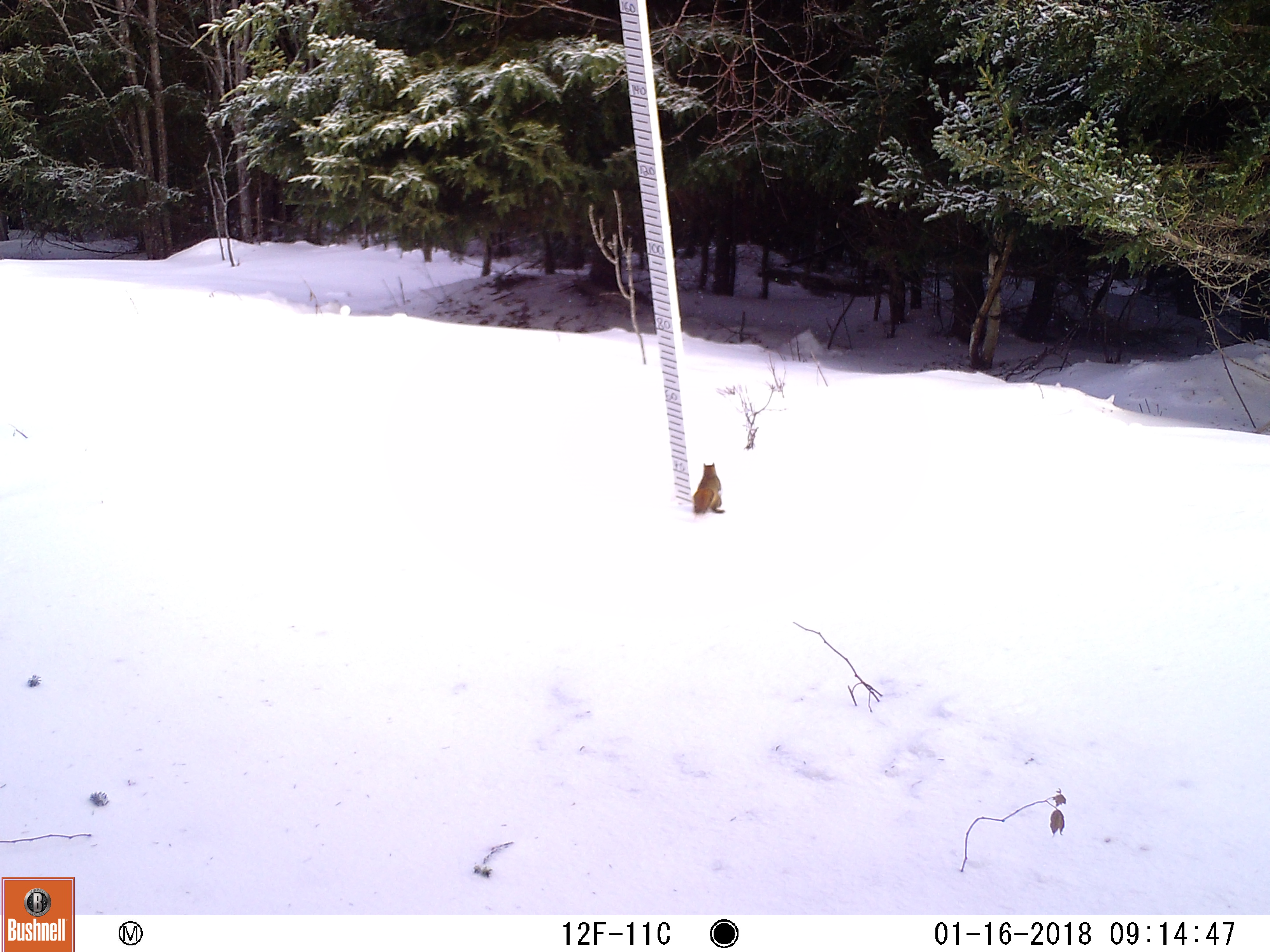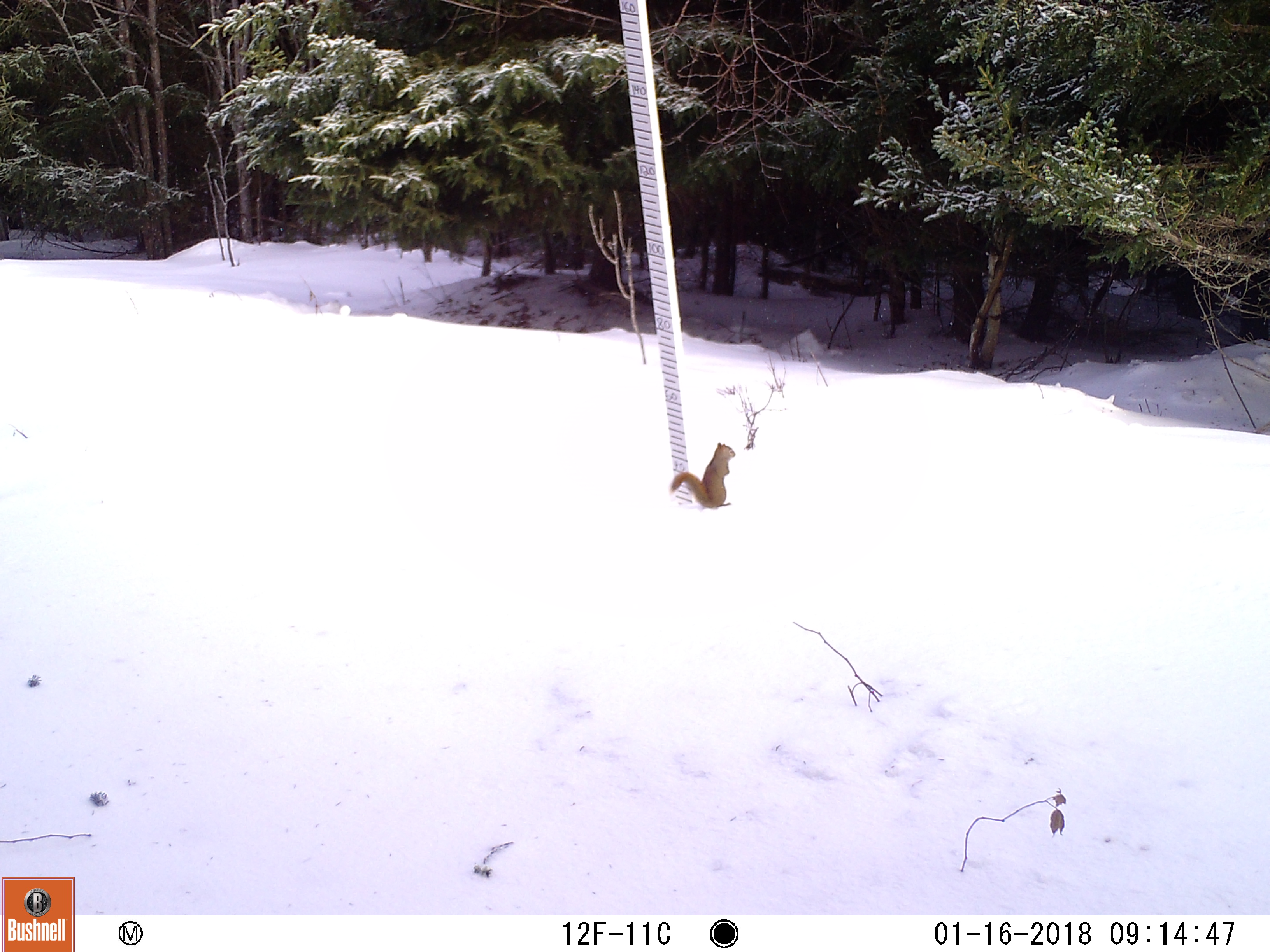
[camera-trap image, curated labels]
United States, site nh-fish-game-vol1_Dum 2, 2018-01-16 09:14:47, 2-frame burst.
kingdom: Animalia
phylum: Chordata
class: Mammalia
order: Rodentia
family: Sciuridae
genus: Tamiasciurus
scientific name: Tamiasciurus hudsonicus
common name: red squirrel